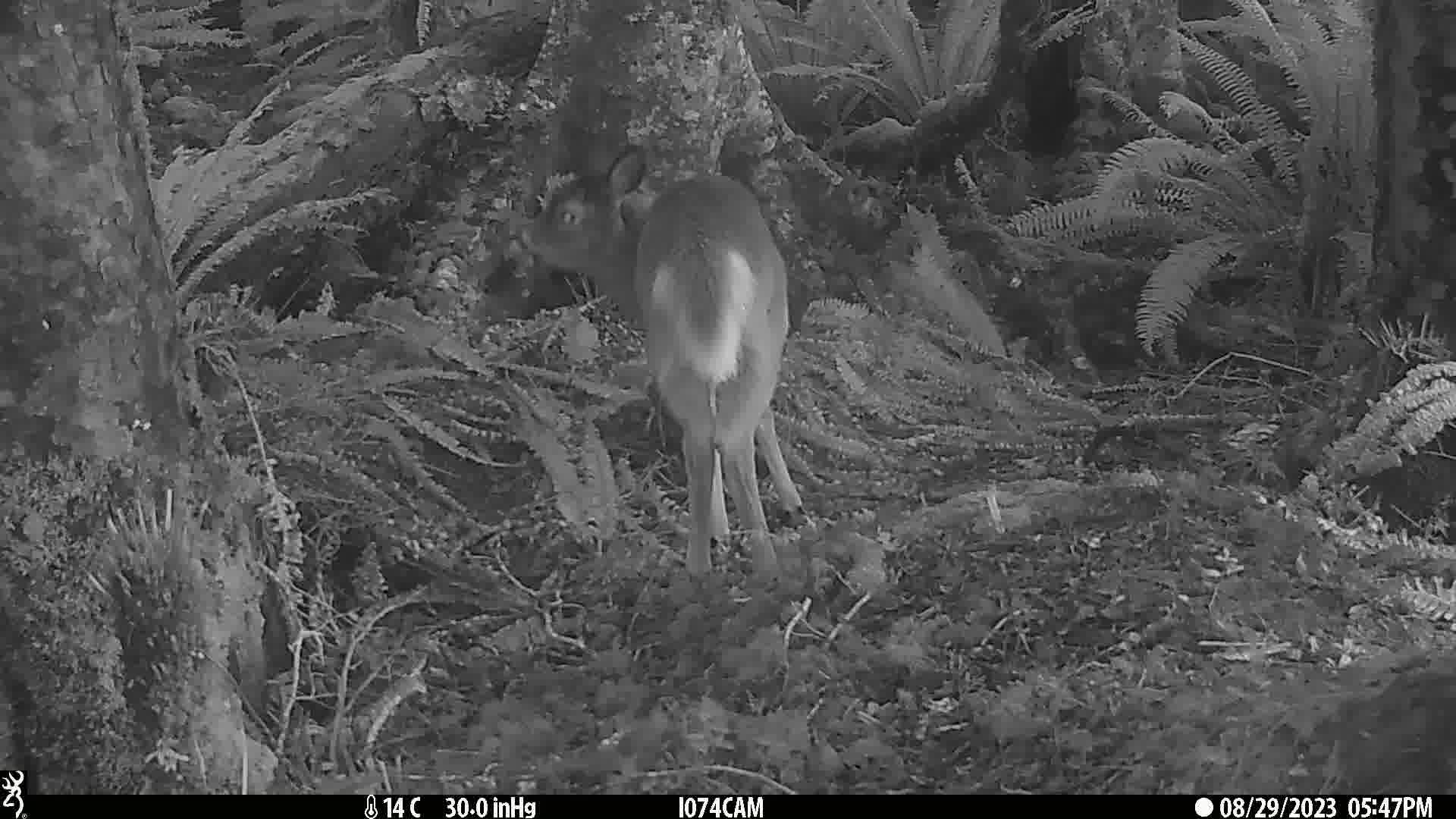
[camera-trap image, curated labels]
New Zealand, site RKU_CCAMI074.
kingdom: Animalia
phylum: Chordata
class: Mammalia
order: Artiodactyla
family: Cervidae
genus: Odocoileus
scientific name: Odocoileus virginianus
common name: white-tailed deer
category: white tailed deer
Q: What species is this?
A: White tailed deer (white-tailed deer) (Odocoileus virginianus).